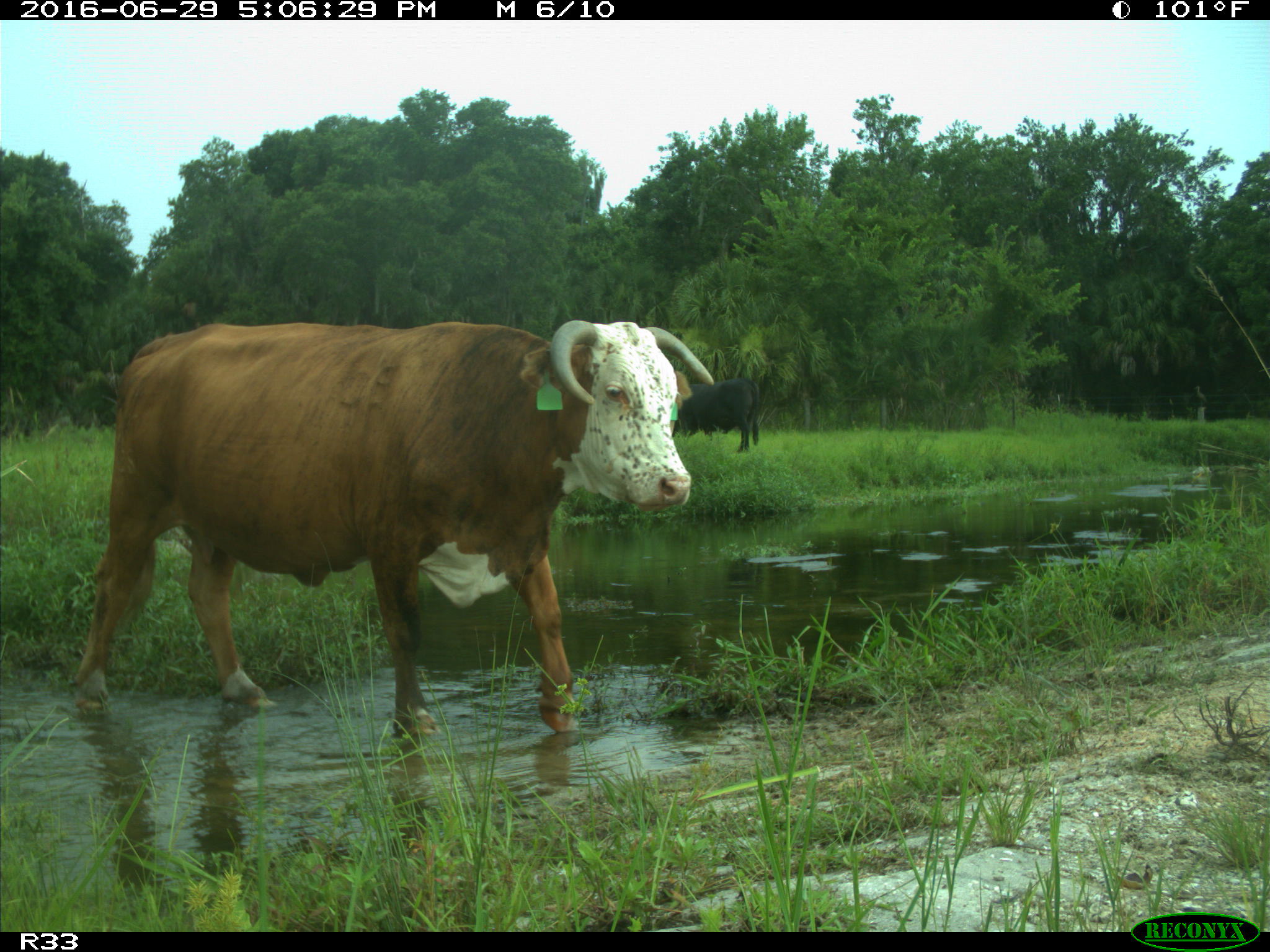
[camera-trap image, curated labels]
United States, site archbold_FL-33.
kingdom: Animalia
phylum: Chordata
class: Mammalia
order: Artiodactyla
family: Bovidae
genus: Bos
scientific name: Bos taurus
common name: domestic cow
Bos taurus (domestic cow).